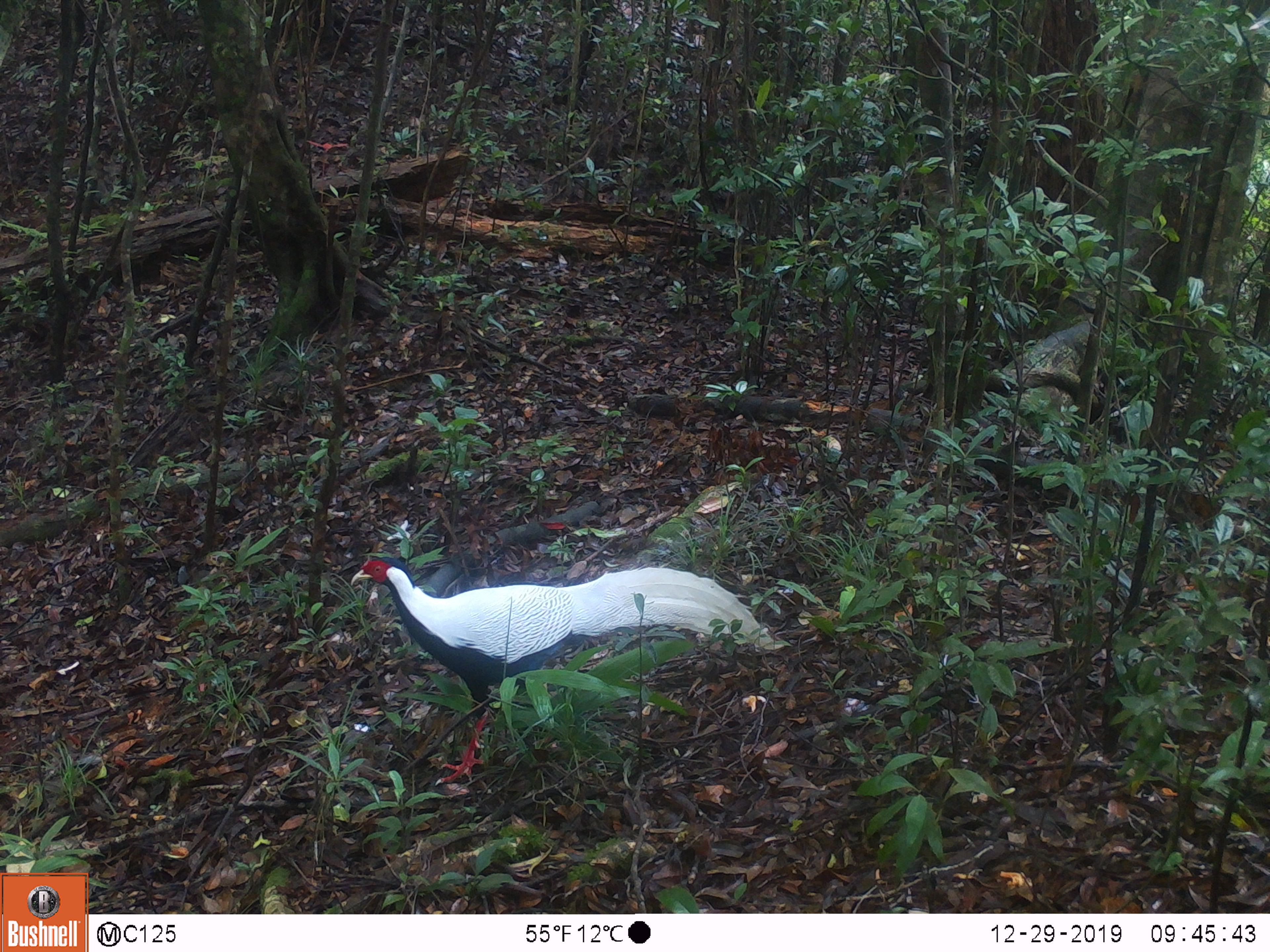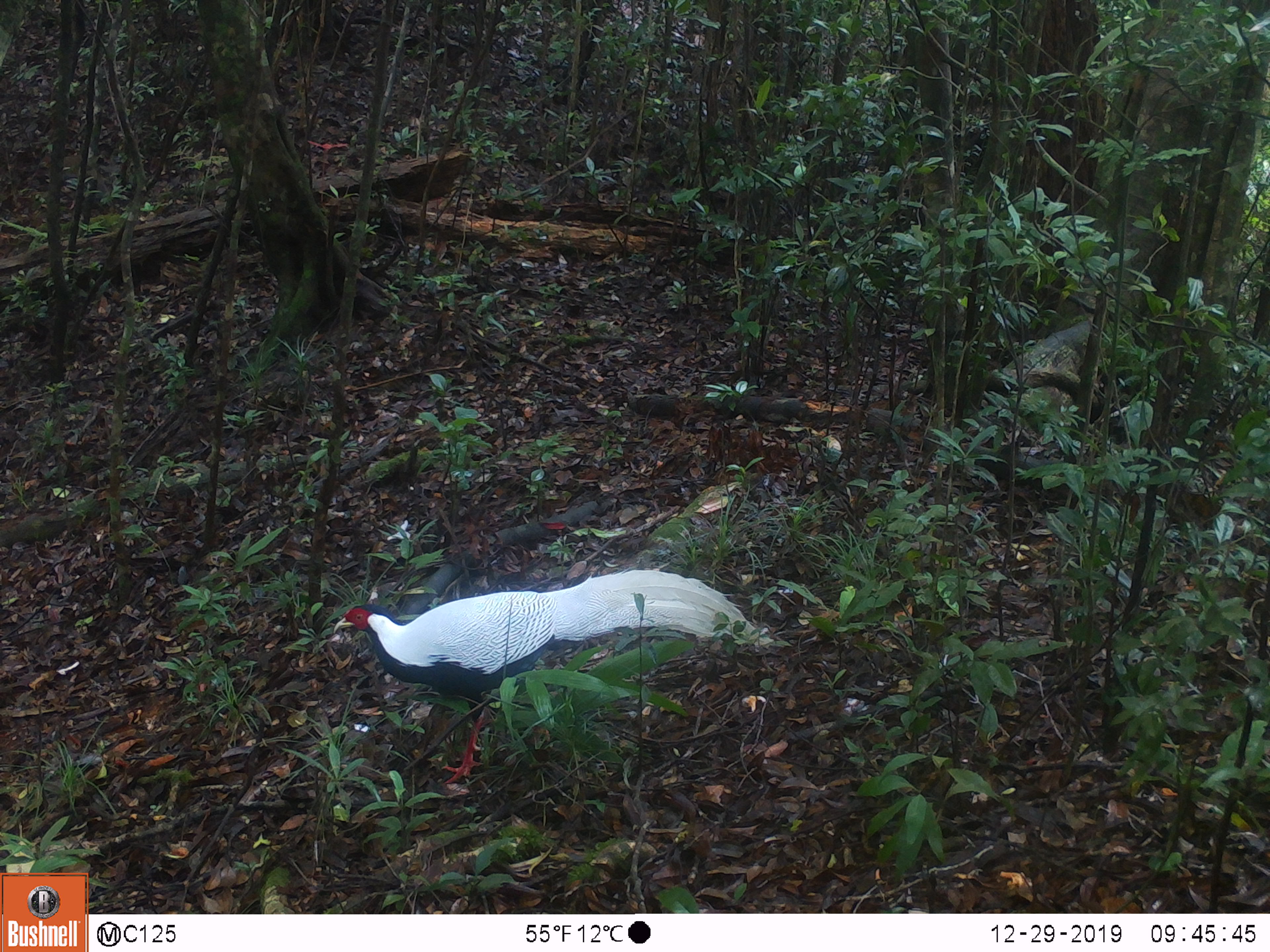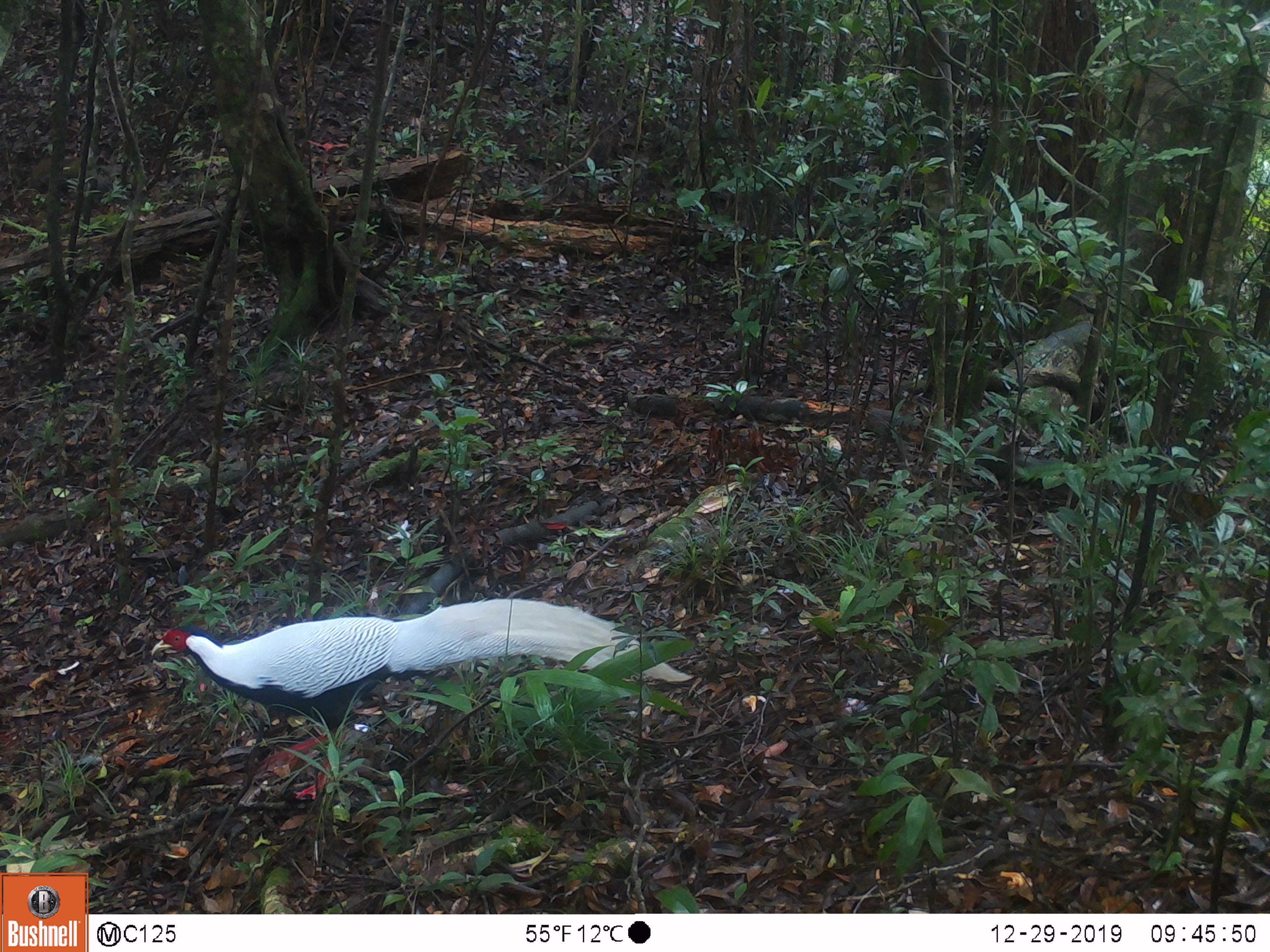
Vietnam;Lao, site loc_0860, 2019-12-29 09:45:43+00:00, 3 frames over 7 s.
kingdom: Animalia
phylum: Chordata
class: Aves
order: Galliformes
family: Phasianidae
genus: Lophura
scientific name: Lophura nycthemera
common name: silver pheasant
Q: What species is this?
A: Silver pheasant (Lophura nycthemera).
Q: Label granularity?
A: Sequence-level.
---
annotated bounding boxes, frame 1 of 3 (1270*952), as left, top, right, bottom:
silver pheasant: 349, 553, 785, 786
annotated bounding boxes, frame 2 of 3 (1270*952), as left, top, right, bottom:
silver pheasant: 333, 566, 774, 787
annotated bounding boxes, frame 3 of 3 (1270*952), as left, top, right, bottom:
silver pheasant: 146, 594, 693, 800